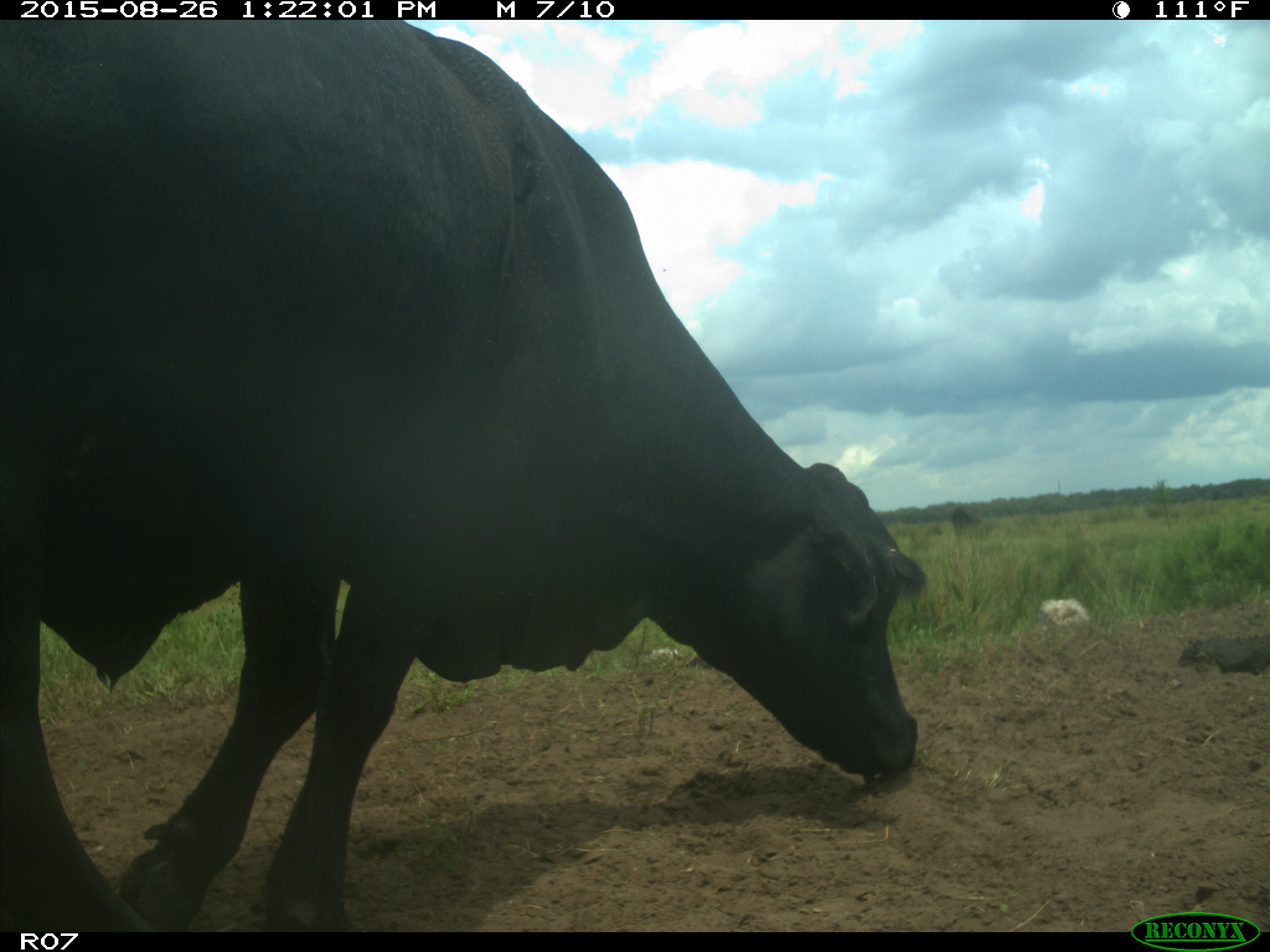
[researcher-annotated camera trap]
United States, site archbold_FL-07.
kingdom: Animalia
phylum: Chordata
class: Mammalia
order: Artiodactyla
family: Bovidae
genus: Bos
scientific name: Bos taurus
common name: domestic cow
Bos taurus (domestic cow).